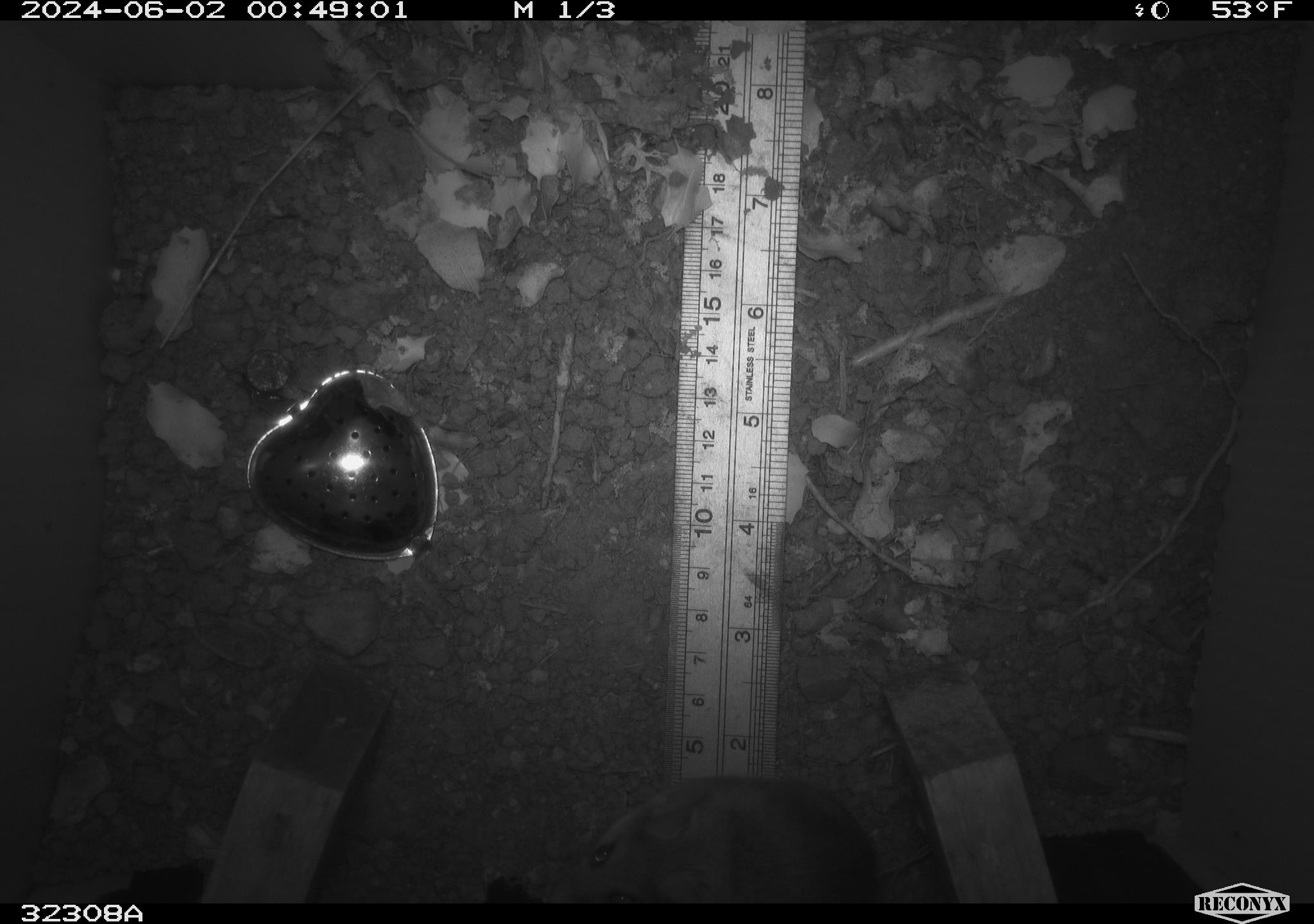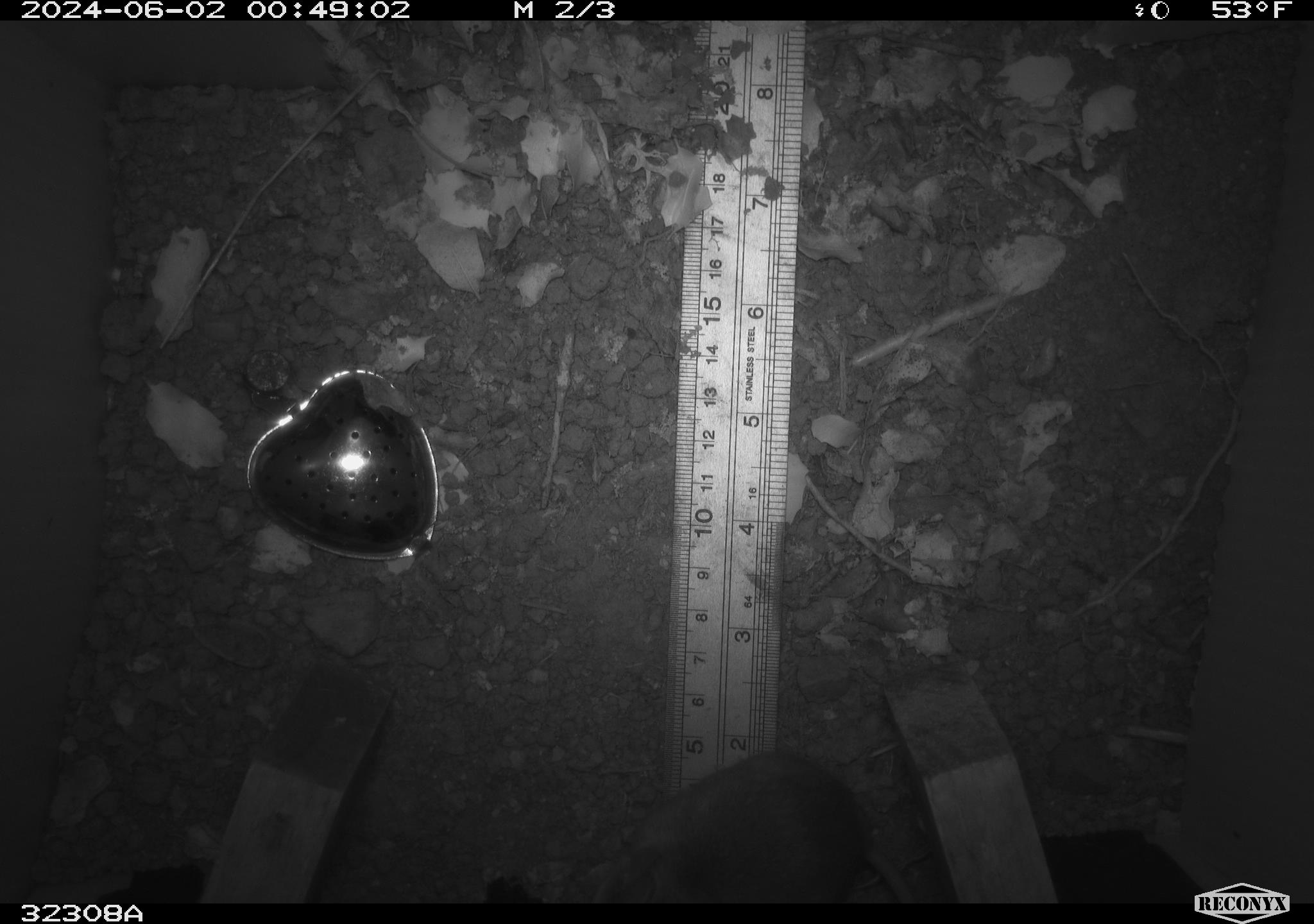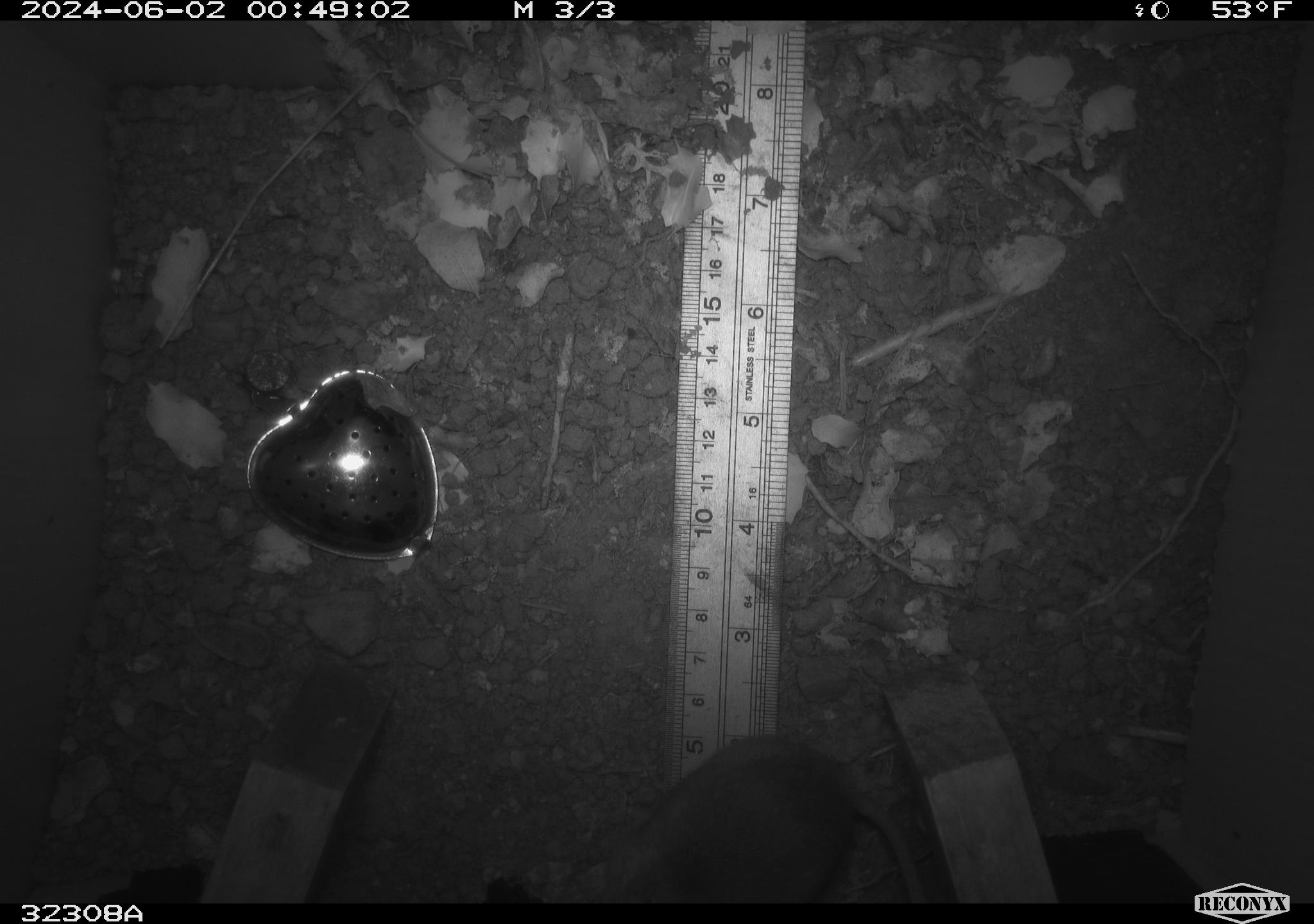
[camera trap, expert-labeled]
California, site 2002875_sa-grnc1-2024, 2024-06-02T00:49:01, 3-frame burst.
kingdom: Animalia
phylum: Chordata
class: Mammalia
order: Rodentia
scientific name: Rodentia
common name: rodent